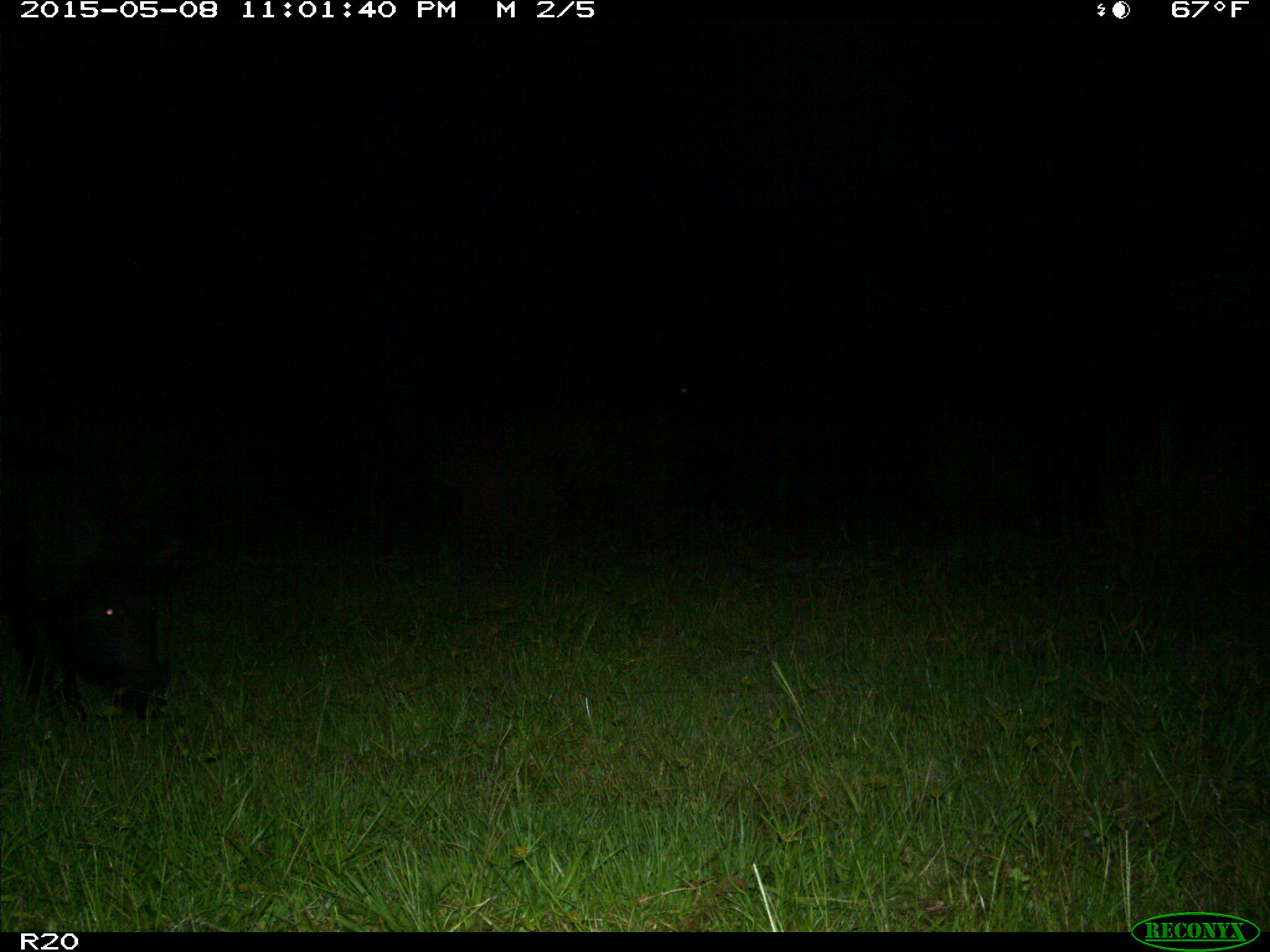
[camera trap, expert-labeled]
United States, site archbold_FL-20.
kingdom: Animalia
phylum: Chordata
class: Mammalia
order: Artiodactyla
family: Suidae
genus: Sus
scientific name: Sus scrofa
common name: wild boar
Sus scrofa (wild boar).